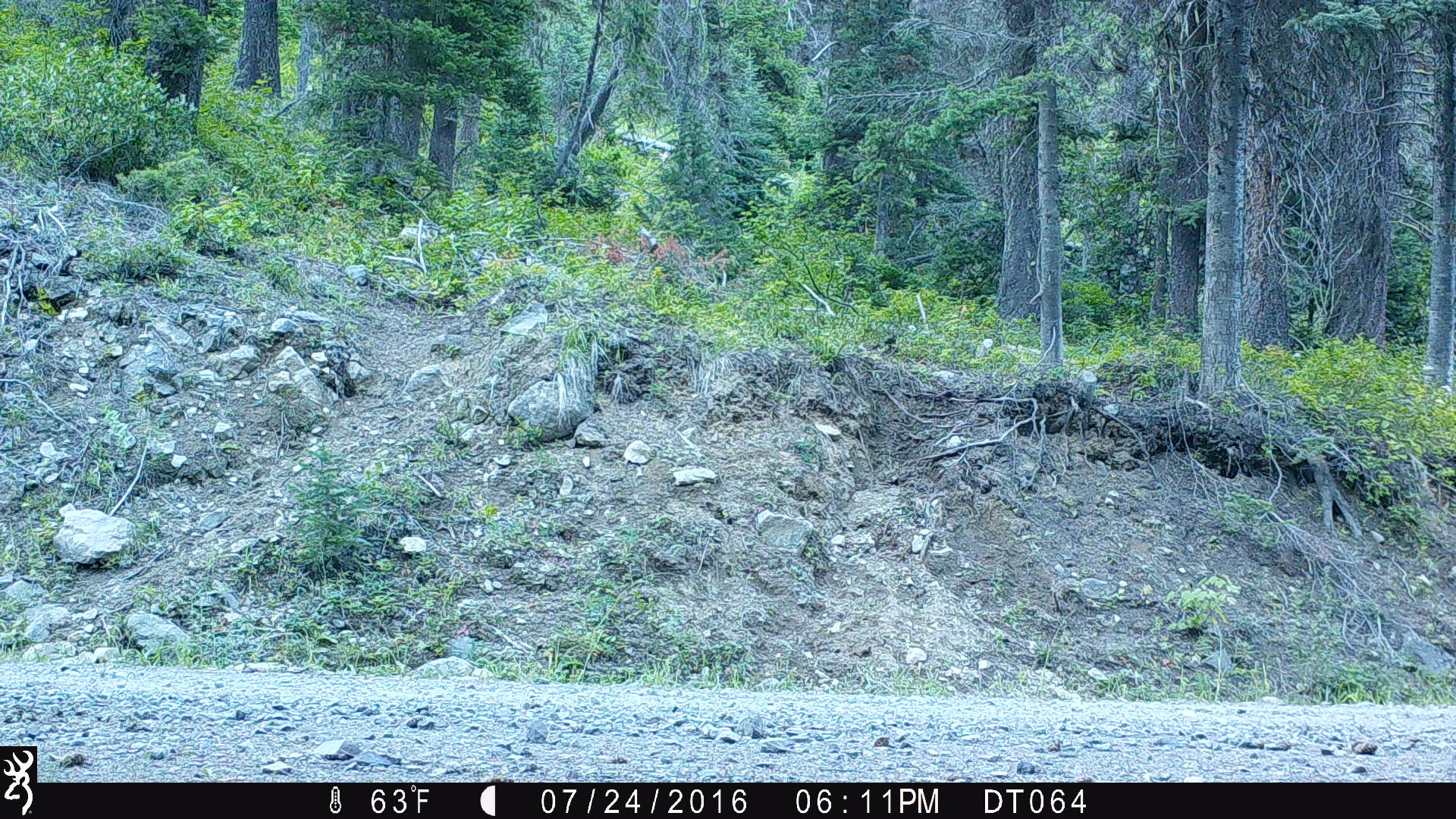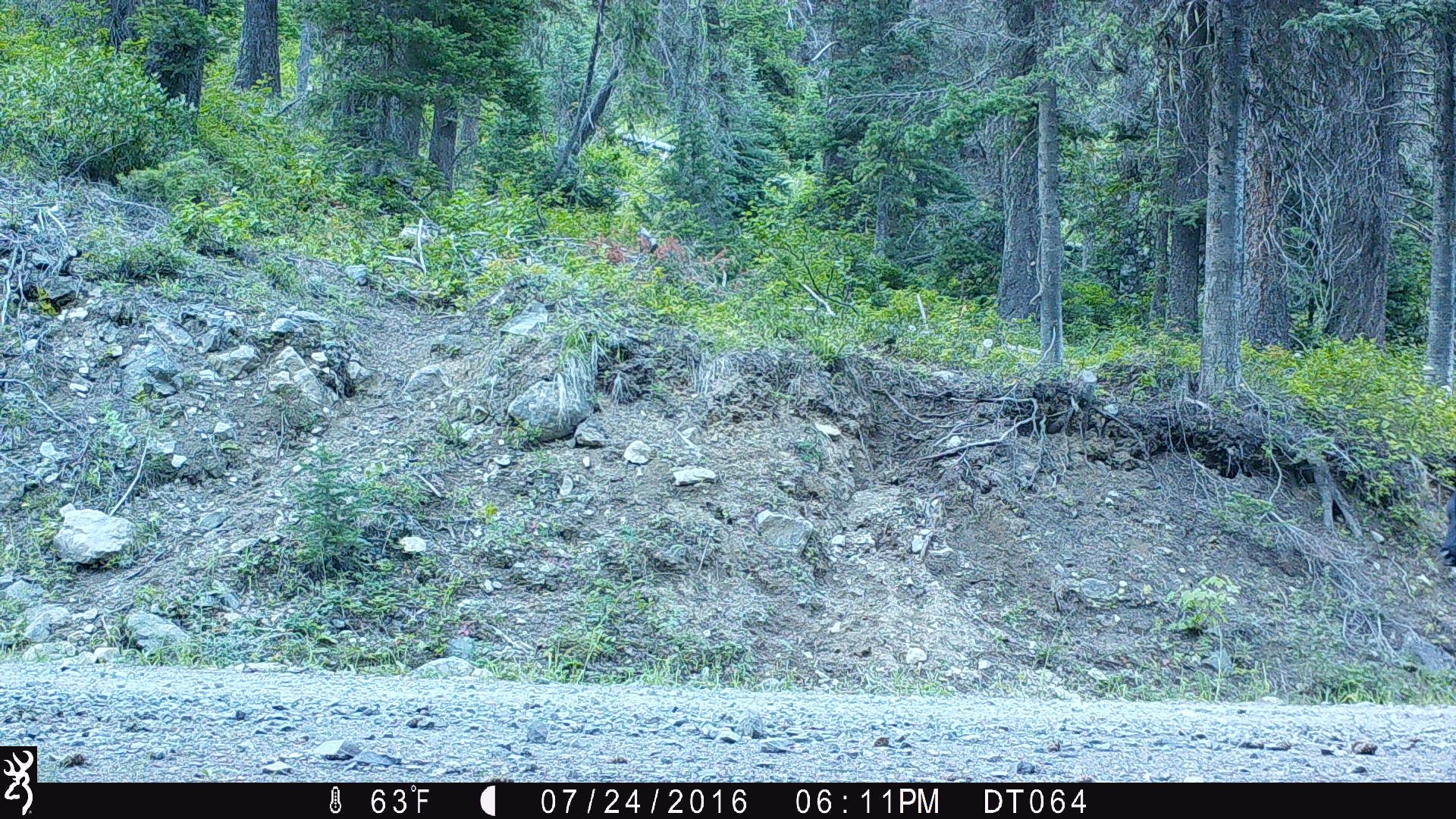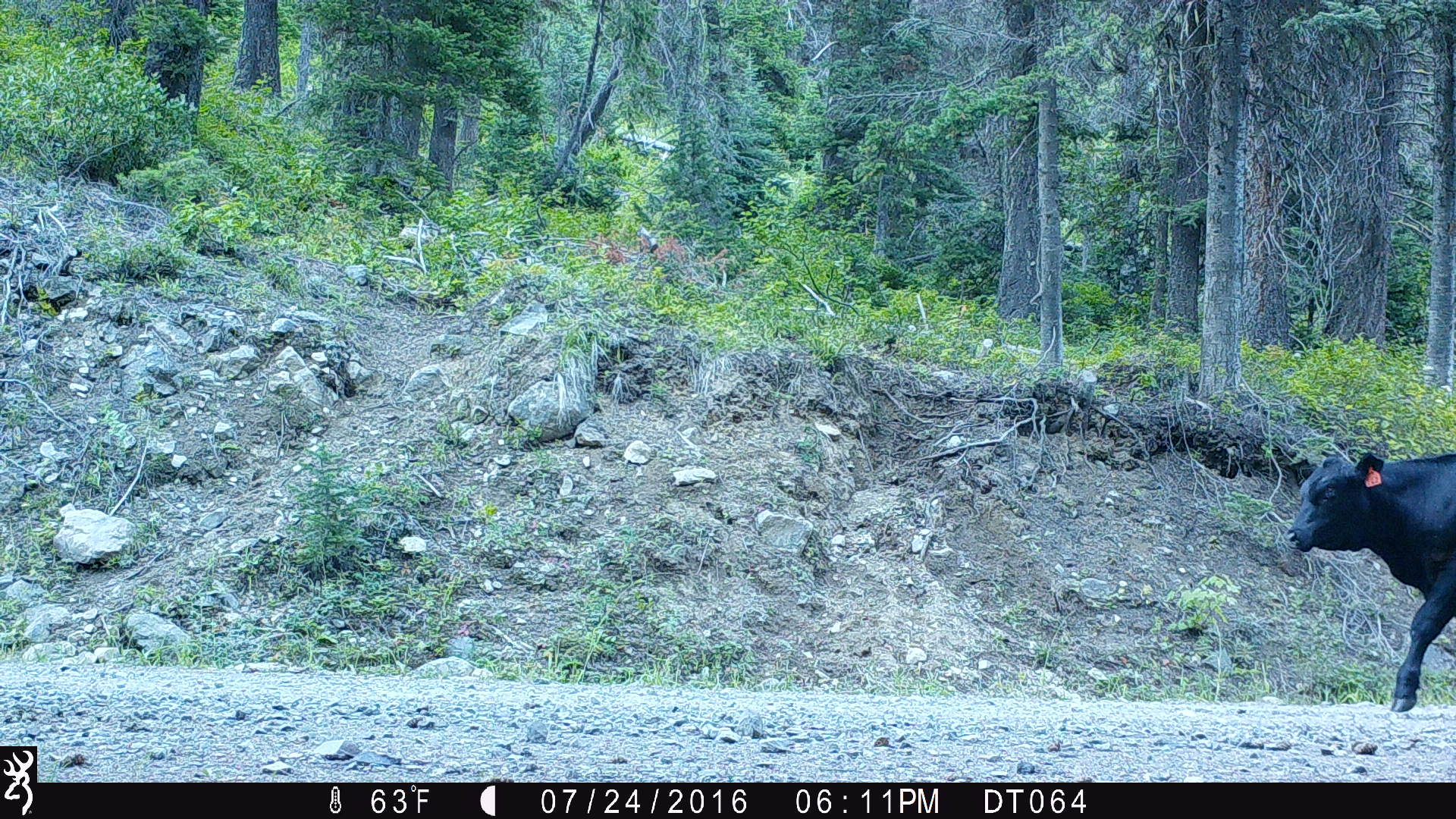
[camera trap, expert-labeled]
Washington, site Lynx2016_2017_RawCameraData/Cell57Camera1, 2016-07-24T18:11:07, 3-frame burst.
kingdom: Animalia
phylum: Chordata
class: Mammalia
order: Artiodactyla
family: Bovidae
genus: Bos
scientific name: Bos taurus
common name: domestic cattle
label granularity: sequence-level